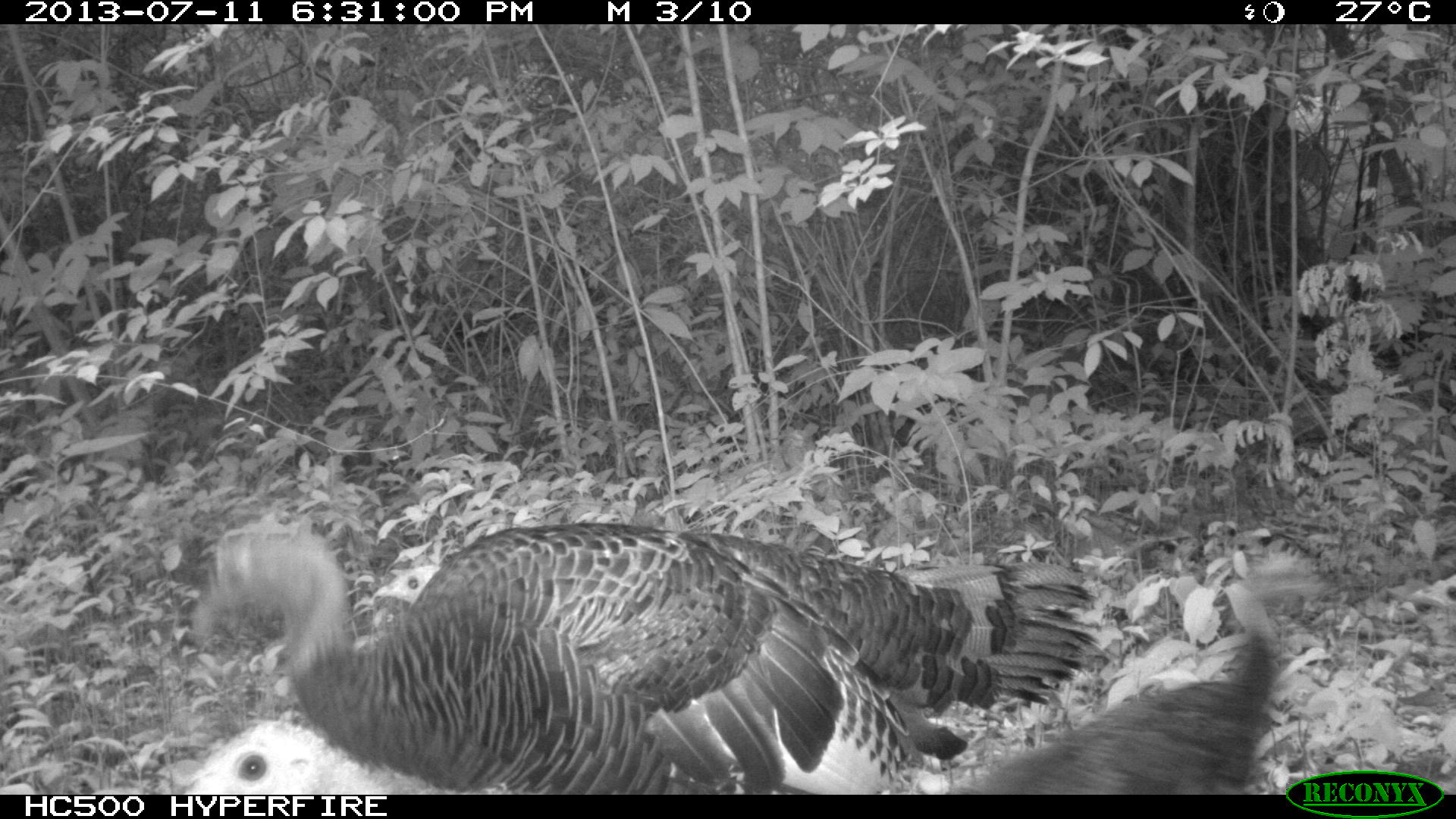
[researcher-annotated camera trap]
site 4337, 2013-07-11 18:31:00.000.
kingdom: Animalia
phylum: Chordata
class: Aves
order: Galliformes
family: Phasianidae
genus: Meleagris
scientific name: Meleagris ocellata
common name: ocellated turkey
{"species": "Meleagris ocellata (ocellated turkey)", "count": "4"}